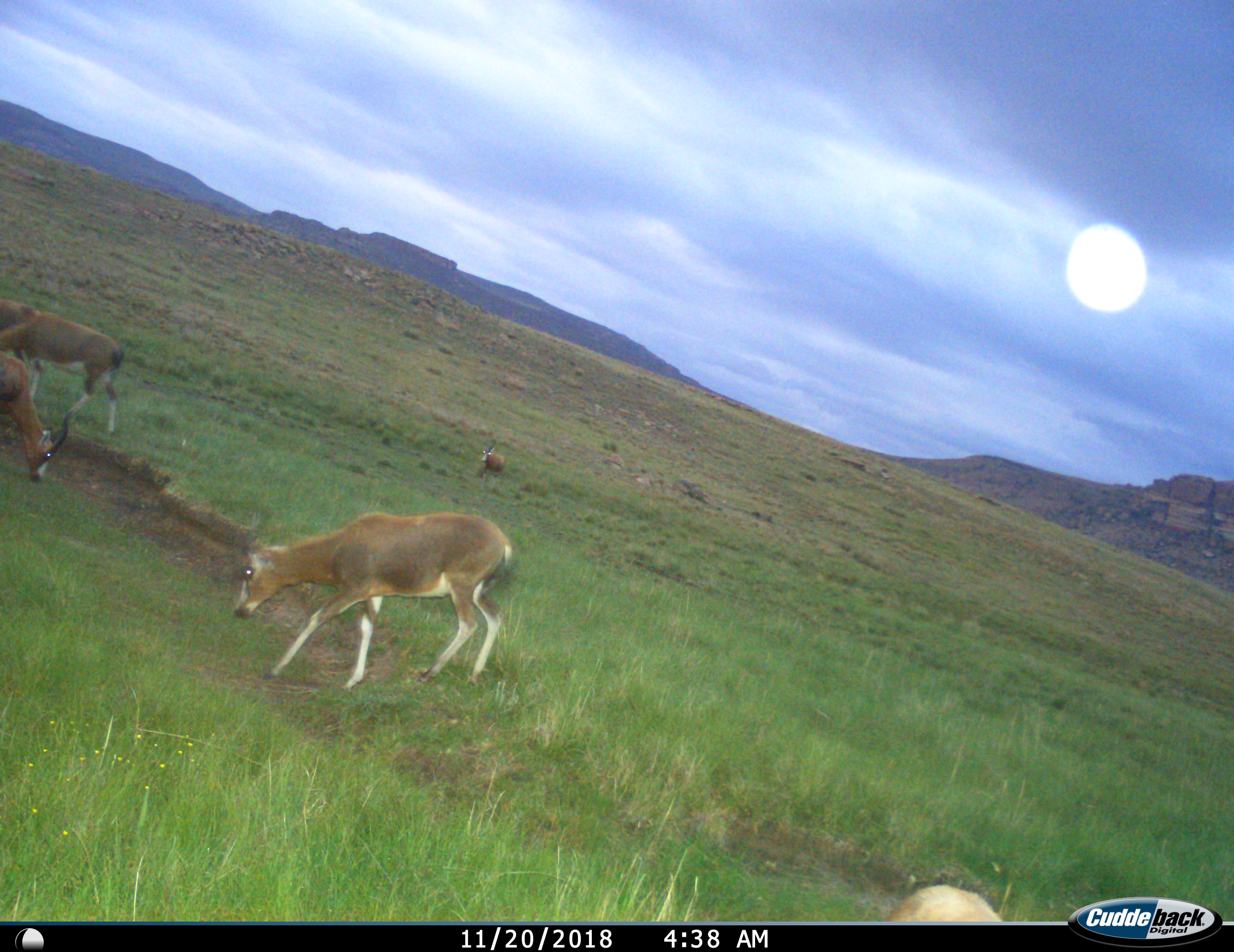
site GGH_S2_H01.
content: unidentified animal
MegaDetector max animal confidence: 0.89